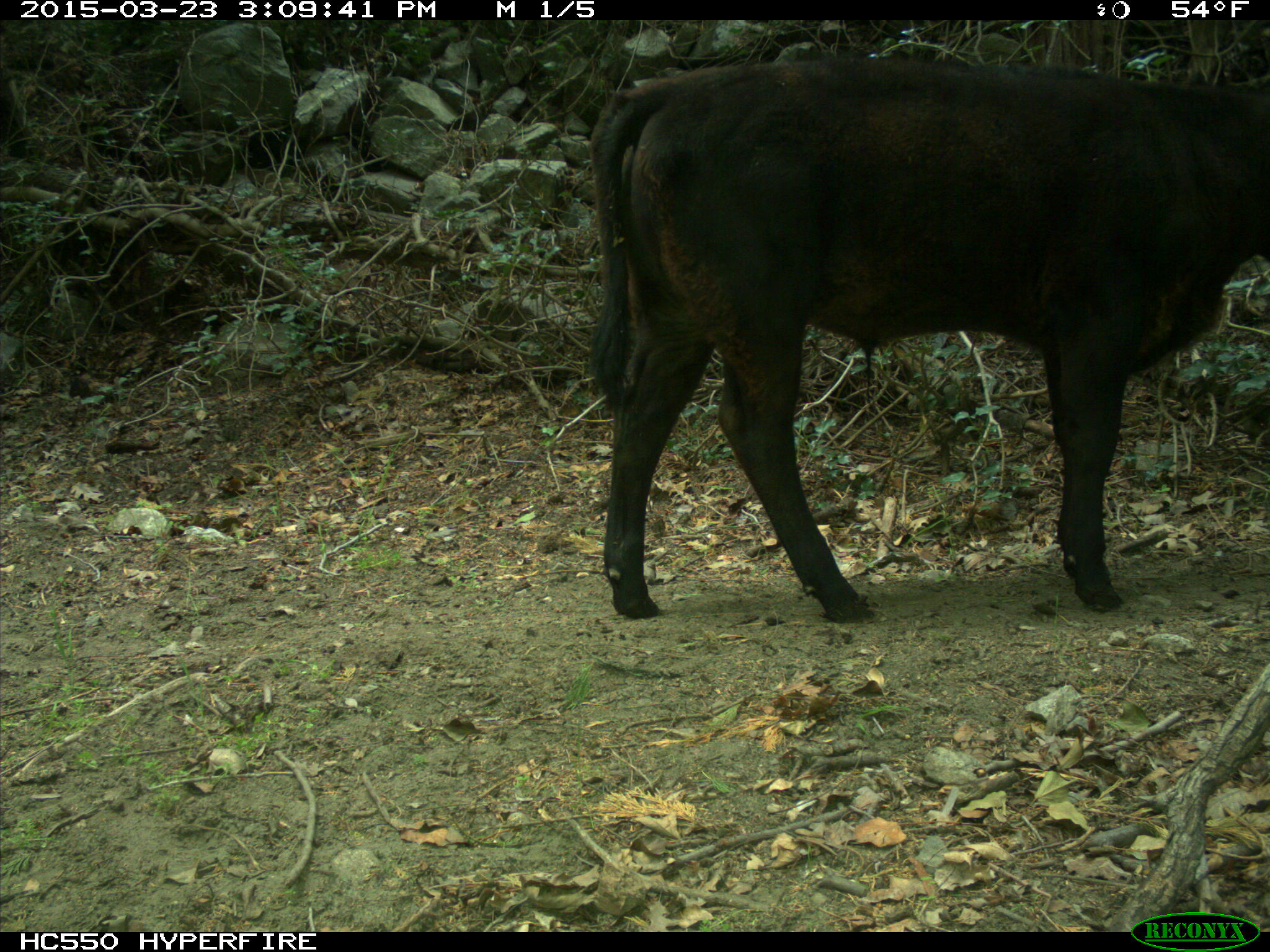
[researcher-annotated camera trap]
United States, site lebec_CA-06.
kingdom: Animalia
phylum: Chordata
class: Mammalia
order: Artiodactyla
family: Bovidae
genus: Bos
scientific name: Bos taurus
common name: domestic cow